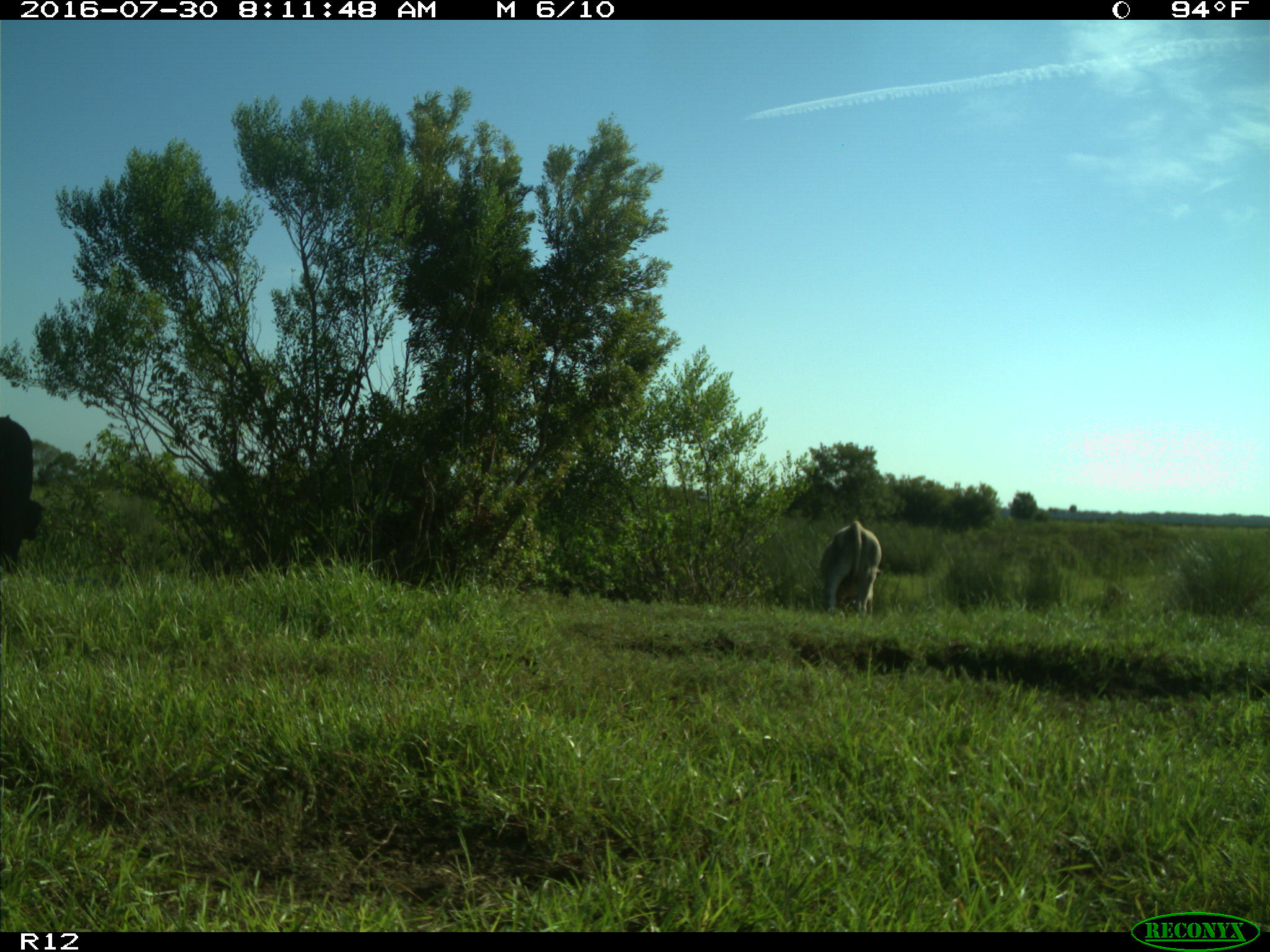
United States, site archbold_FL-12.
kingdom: Animalia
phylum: Chordata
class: Mammalia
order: Artiodactyla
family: Bovidae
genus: Bos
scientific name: Bos taurus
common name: domestic cow